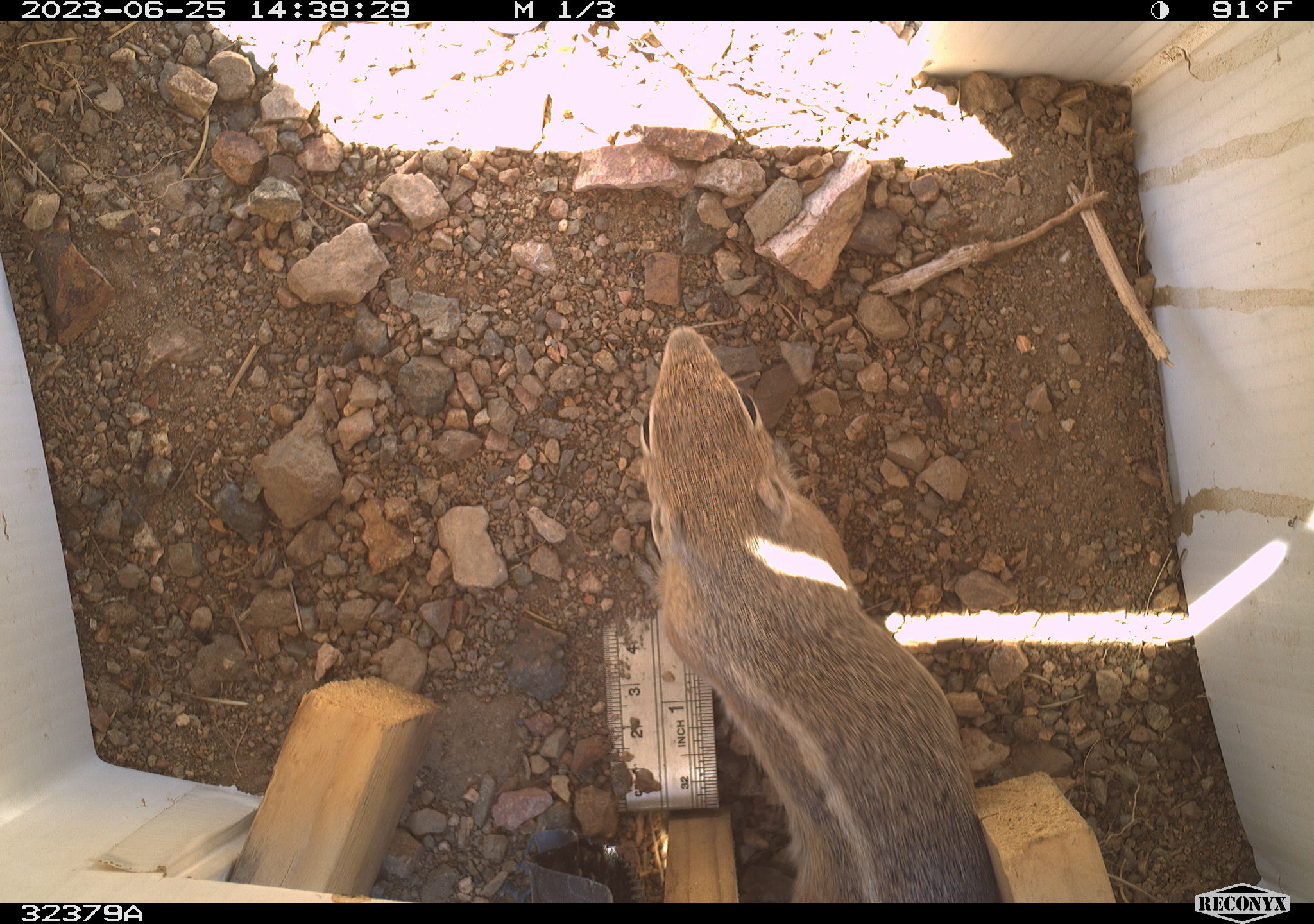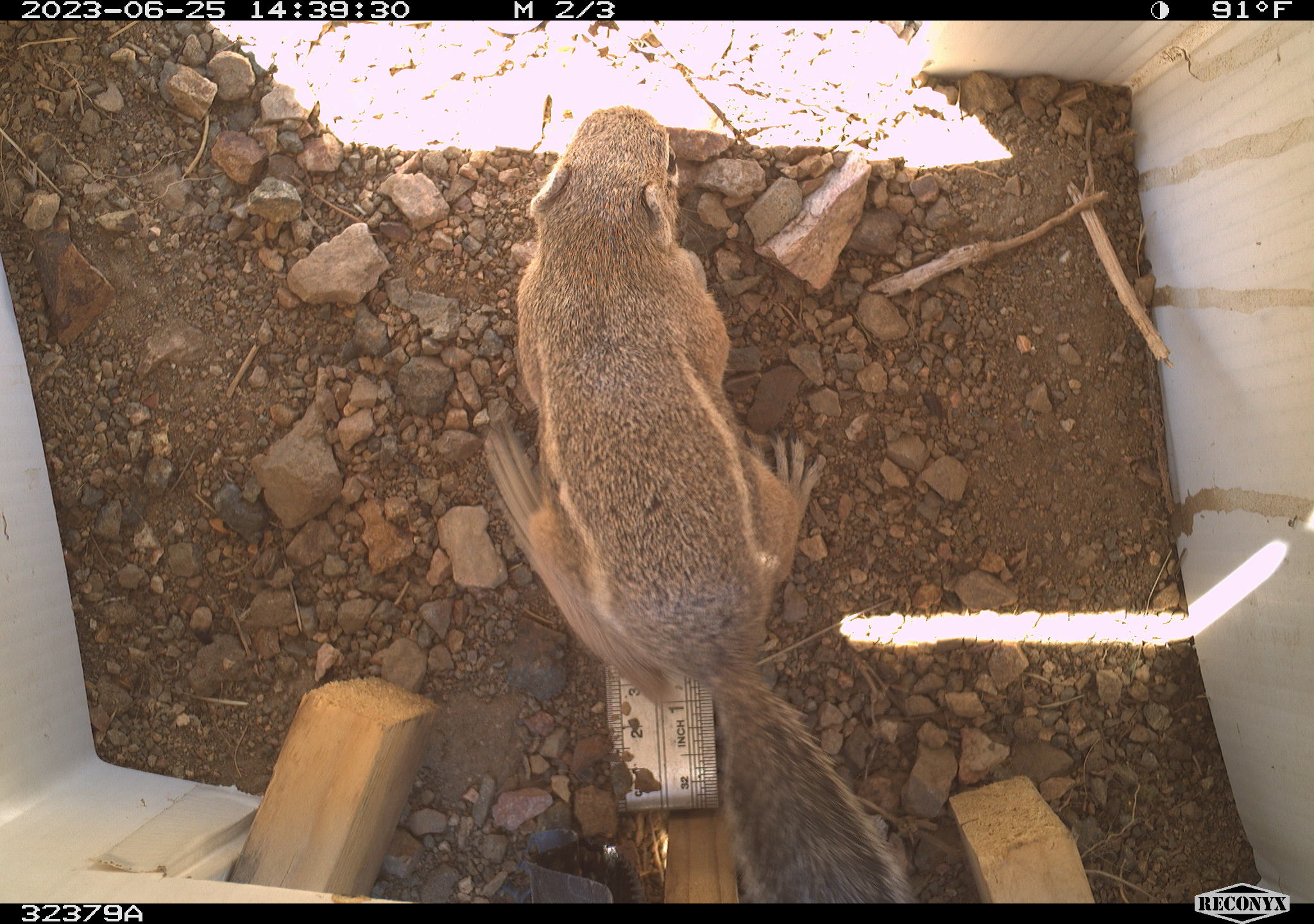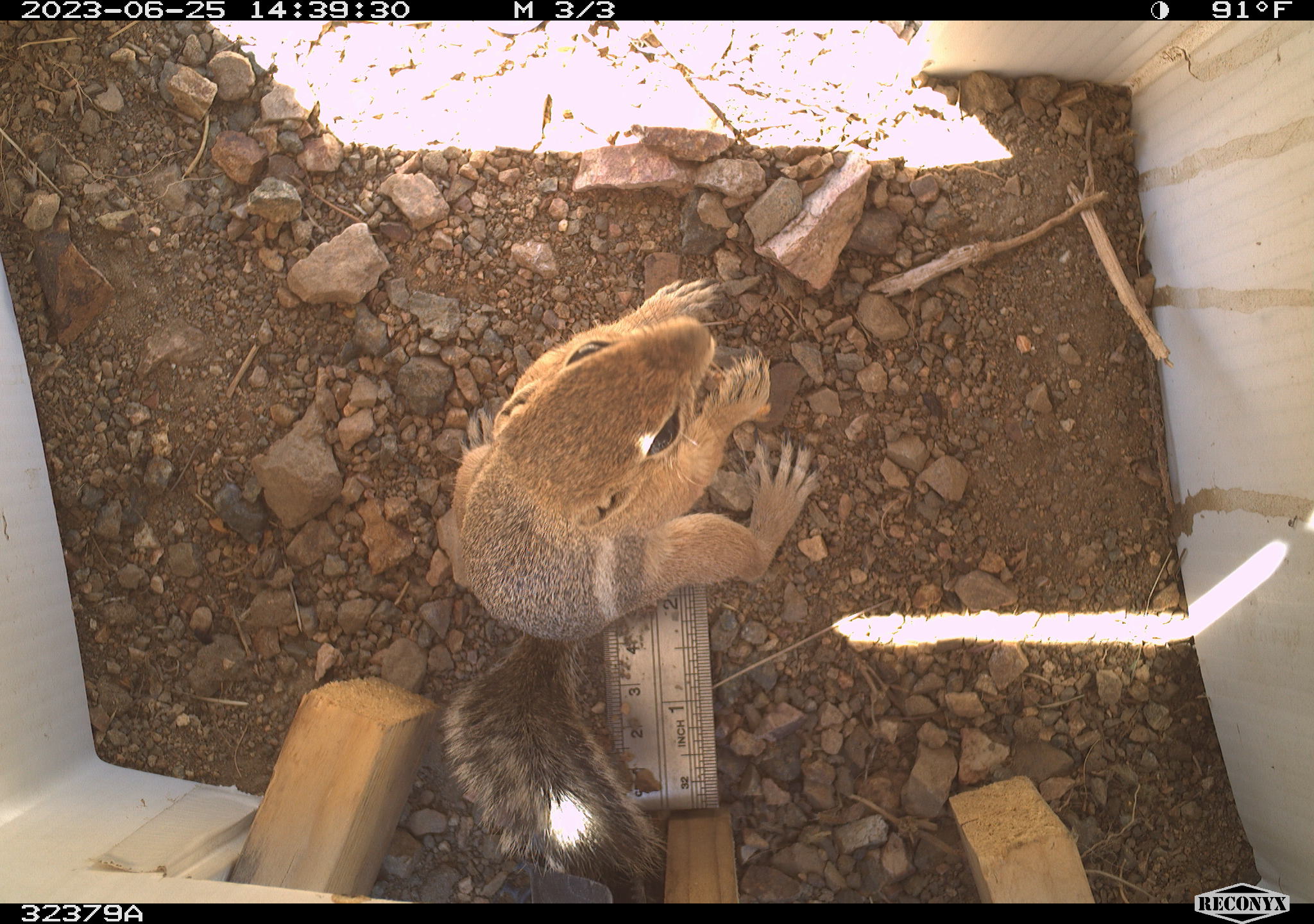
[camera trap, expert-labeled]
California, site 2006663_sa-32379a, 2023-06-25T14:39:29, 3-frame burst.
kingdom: Animalia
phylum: Chordata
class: Mammalia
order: Rodentia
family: Sciuridae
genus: Ammospermophilus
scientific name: Ammospermophilus leucurus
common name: white-tailed antelope squirrel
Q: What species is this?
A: White-tailed antelope squirrel (Ammospermophilus leucurus).